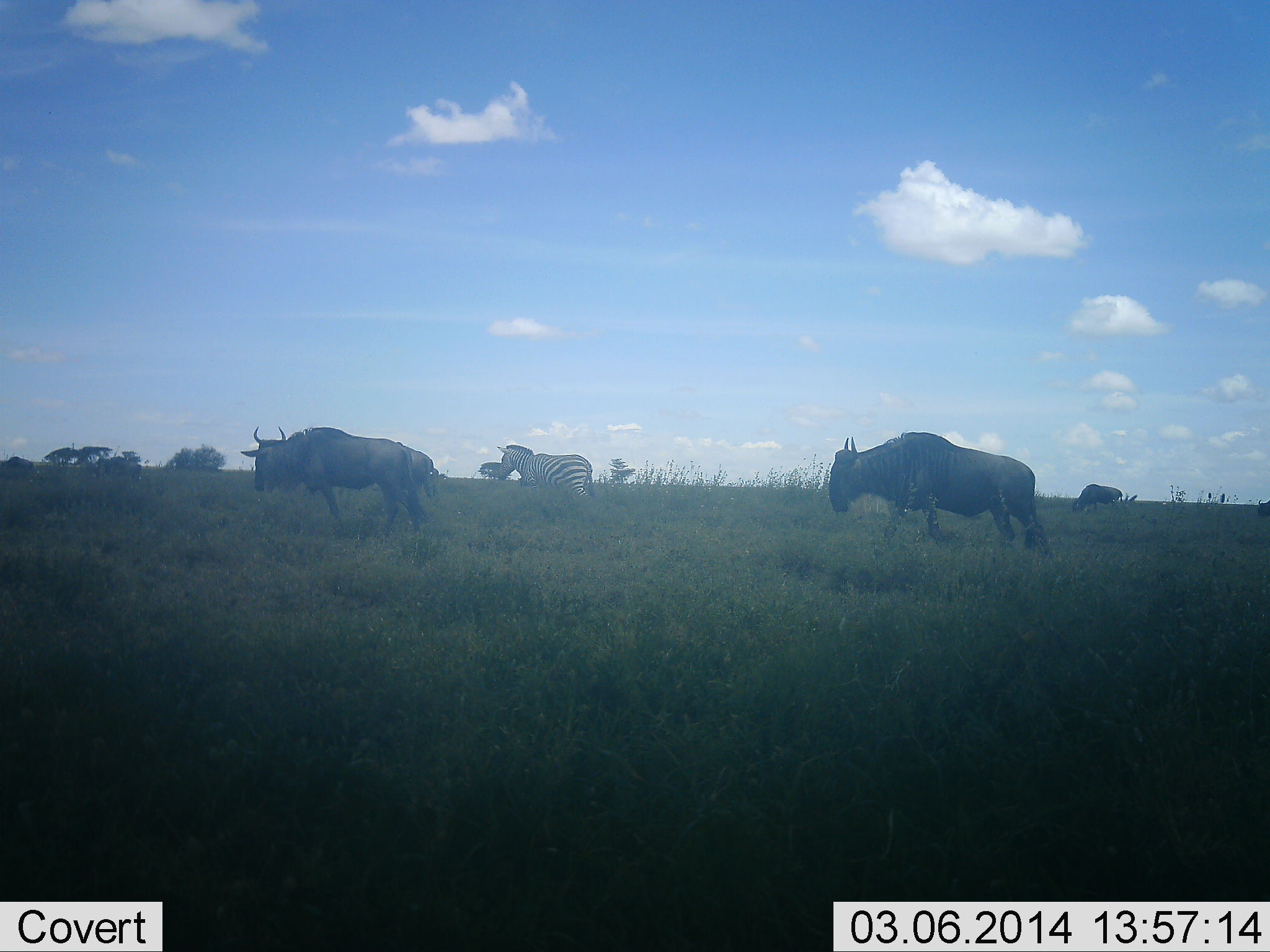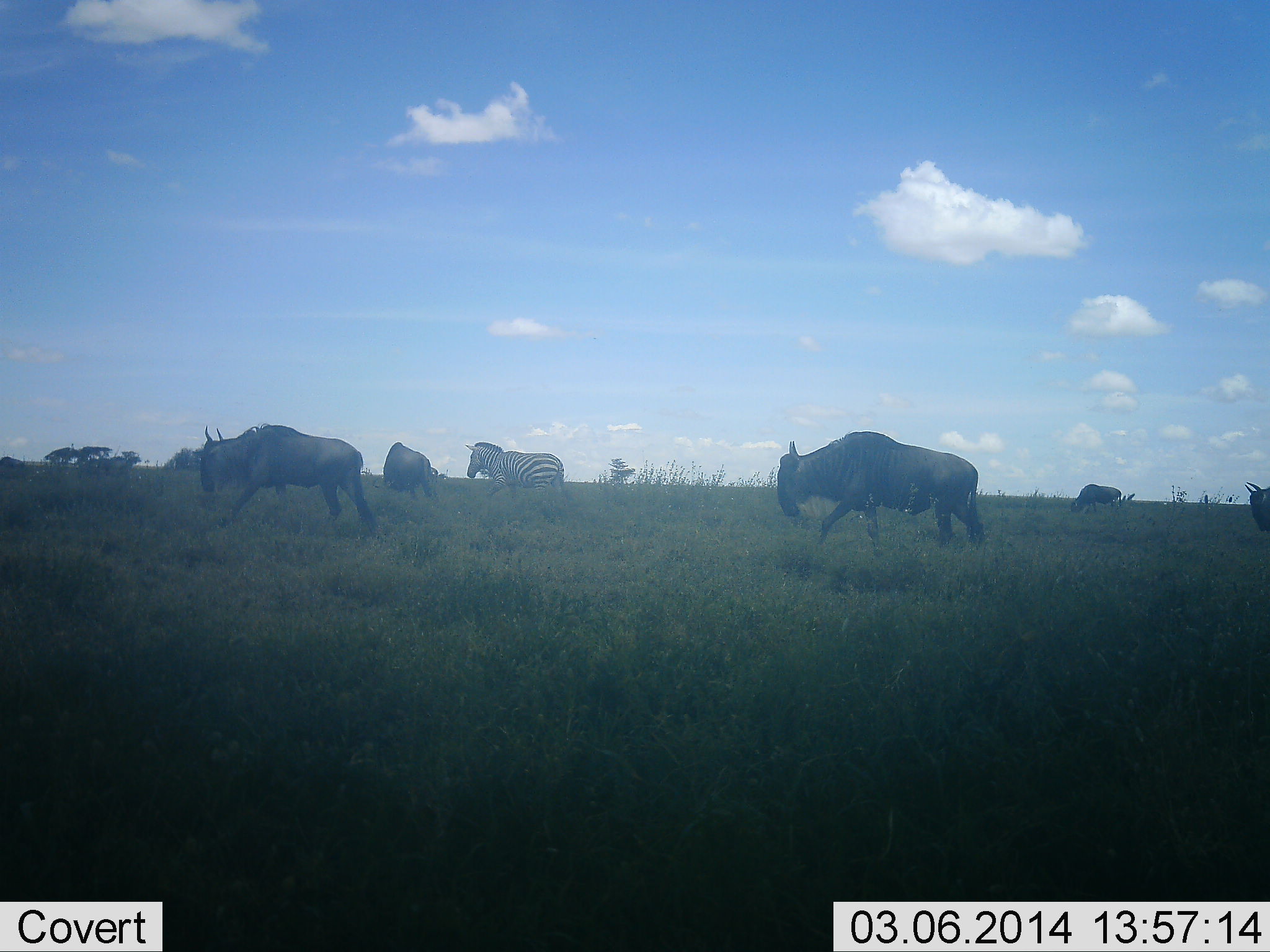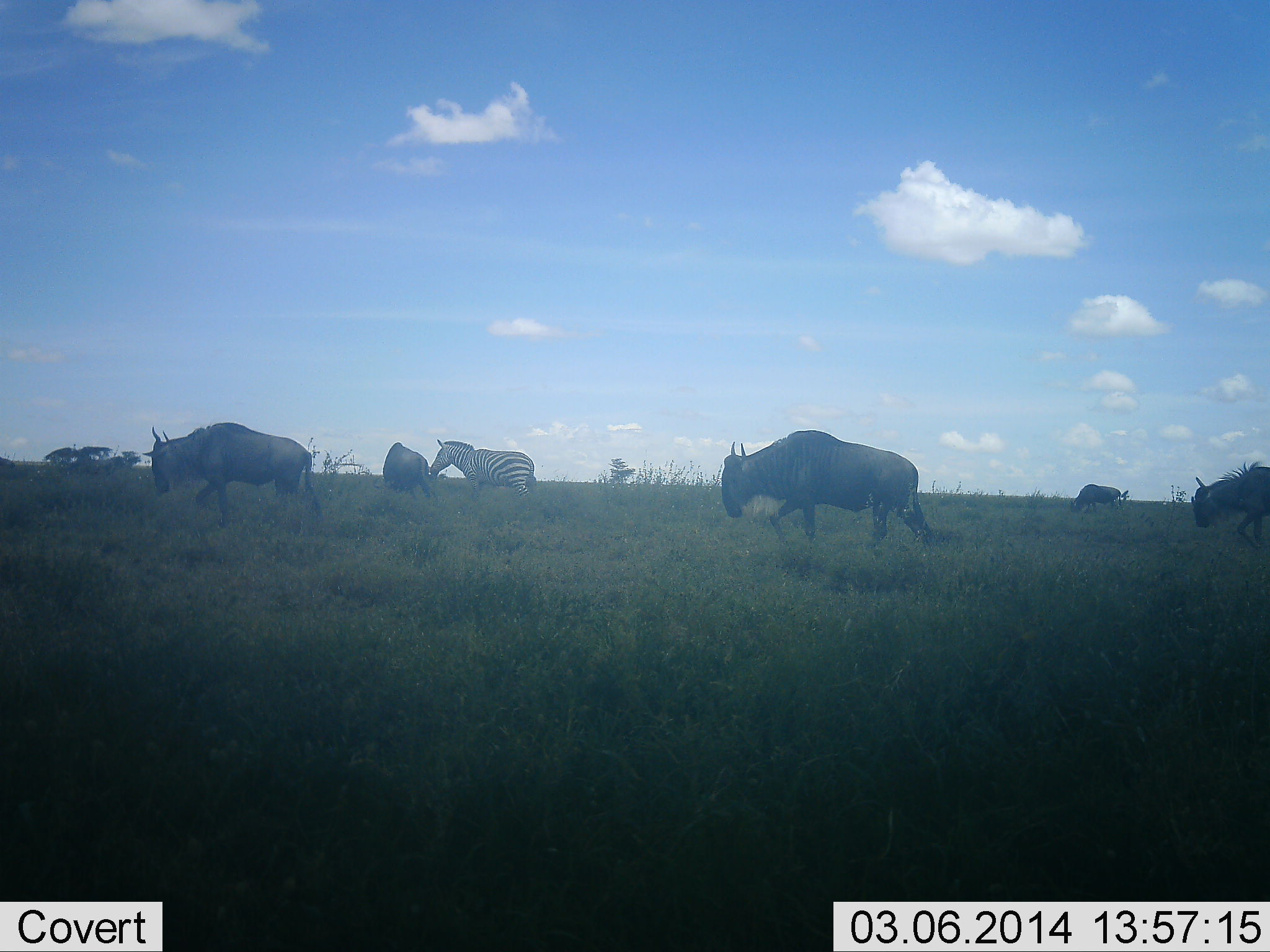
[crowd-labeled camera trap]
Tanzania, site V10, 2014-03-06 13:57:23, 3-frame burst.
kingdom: Animalia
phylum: Chordata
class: Mammalia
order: Artiodactyla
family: Bovidae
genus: Connochaetes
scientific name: Connochaetes taurinus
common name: blue wildebeest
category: wildebeest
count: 5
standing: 9%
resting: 0%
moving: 100%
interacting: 0%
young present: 0%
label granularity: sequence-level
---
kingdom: Animalia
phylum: Chordata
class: Mammalia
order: Perissodactyla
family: Equidae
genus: Equus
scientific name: Equus quagga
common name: plains zebra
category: zebra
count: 1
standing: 20%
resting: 0%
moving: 90%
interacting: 0%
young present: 0%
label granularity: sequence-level